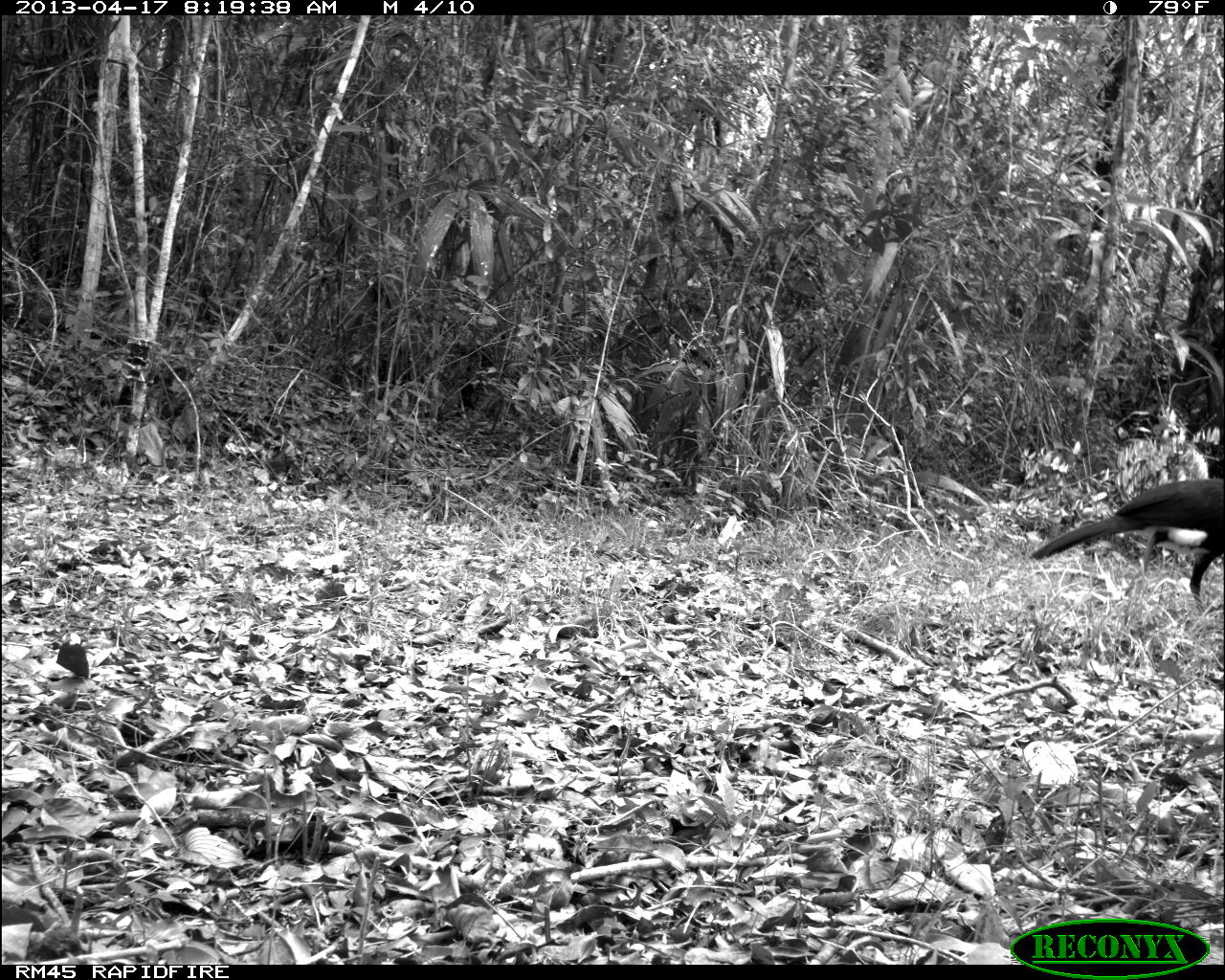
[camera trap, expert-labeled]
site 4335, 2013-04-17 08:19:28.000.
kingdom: Animalia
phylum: Chordata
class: Aves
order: Galliformes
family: Cracidae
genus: Crax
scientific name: Crax rubra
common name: great curassow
Crax rubra (great curassow), count 1, sex male.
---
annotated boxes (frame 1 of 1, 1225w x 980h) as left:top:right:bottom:
crax rubra: 1027:476:1225:613